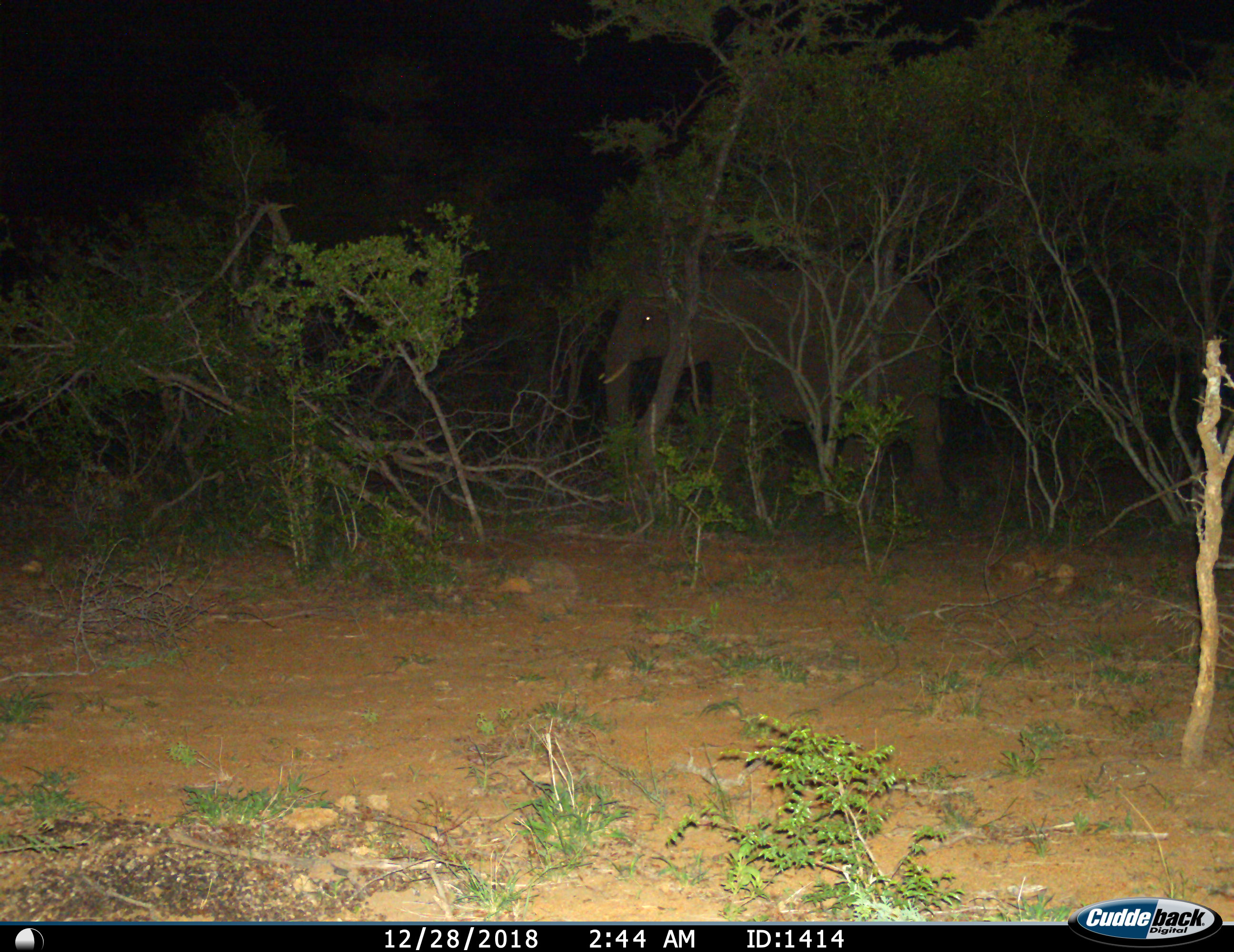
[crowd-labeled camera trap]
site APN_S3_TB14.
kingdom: Animalia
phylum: Chordata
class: Mammalia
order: Proboscidea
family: Elephantidae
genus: Loxodonta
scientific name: Loxodonta africana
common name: african bush elephant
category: elephant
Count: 1.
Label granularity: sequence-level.